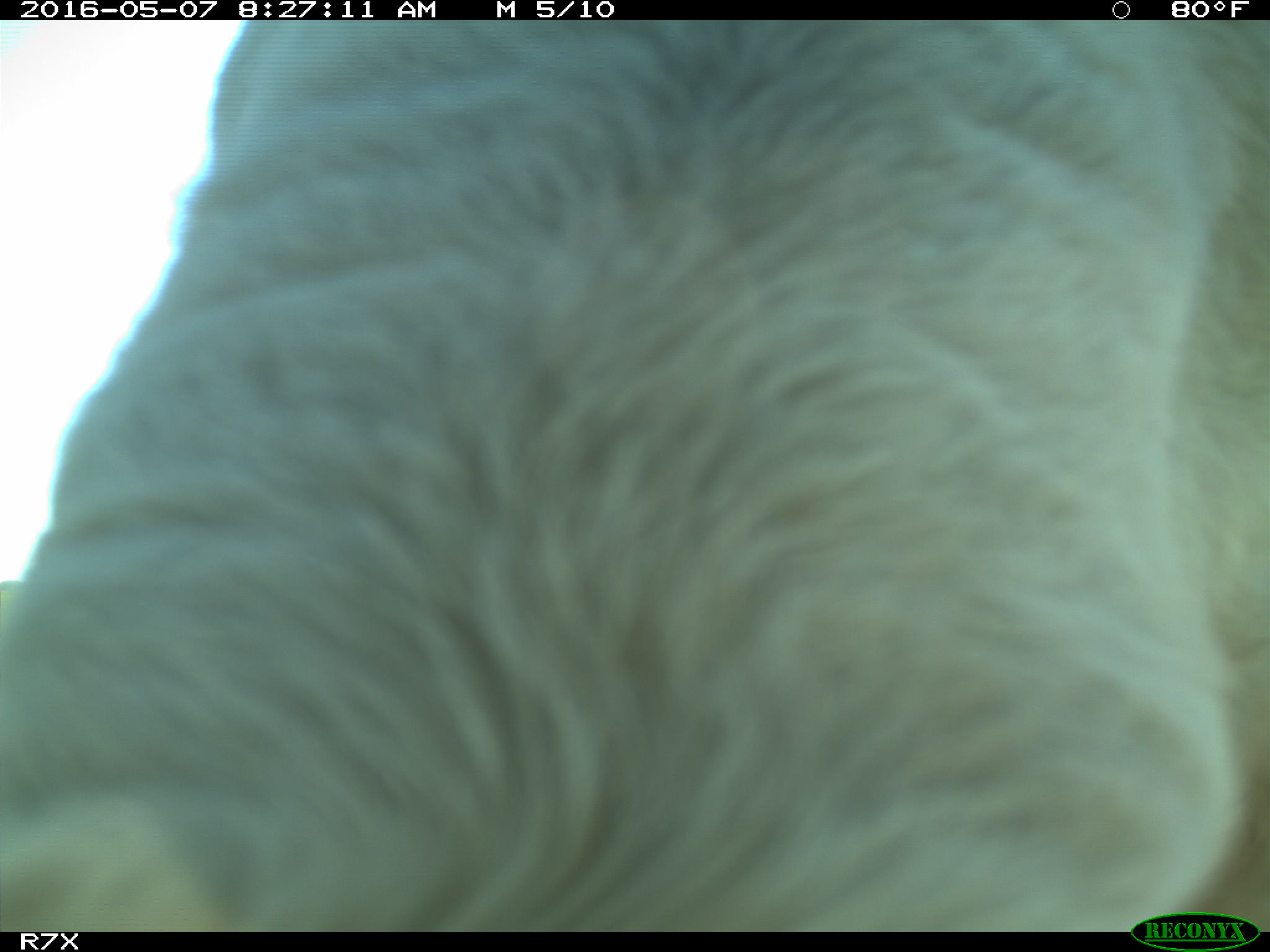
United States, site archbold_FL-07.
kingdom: Animalia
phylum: Chordata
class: Mammalia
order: Artiodactyla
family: Bovidae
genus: Bos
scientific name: Bos taurus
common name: domestic cow